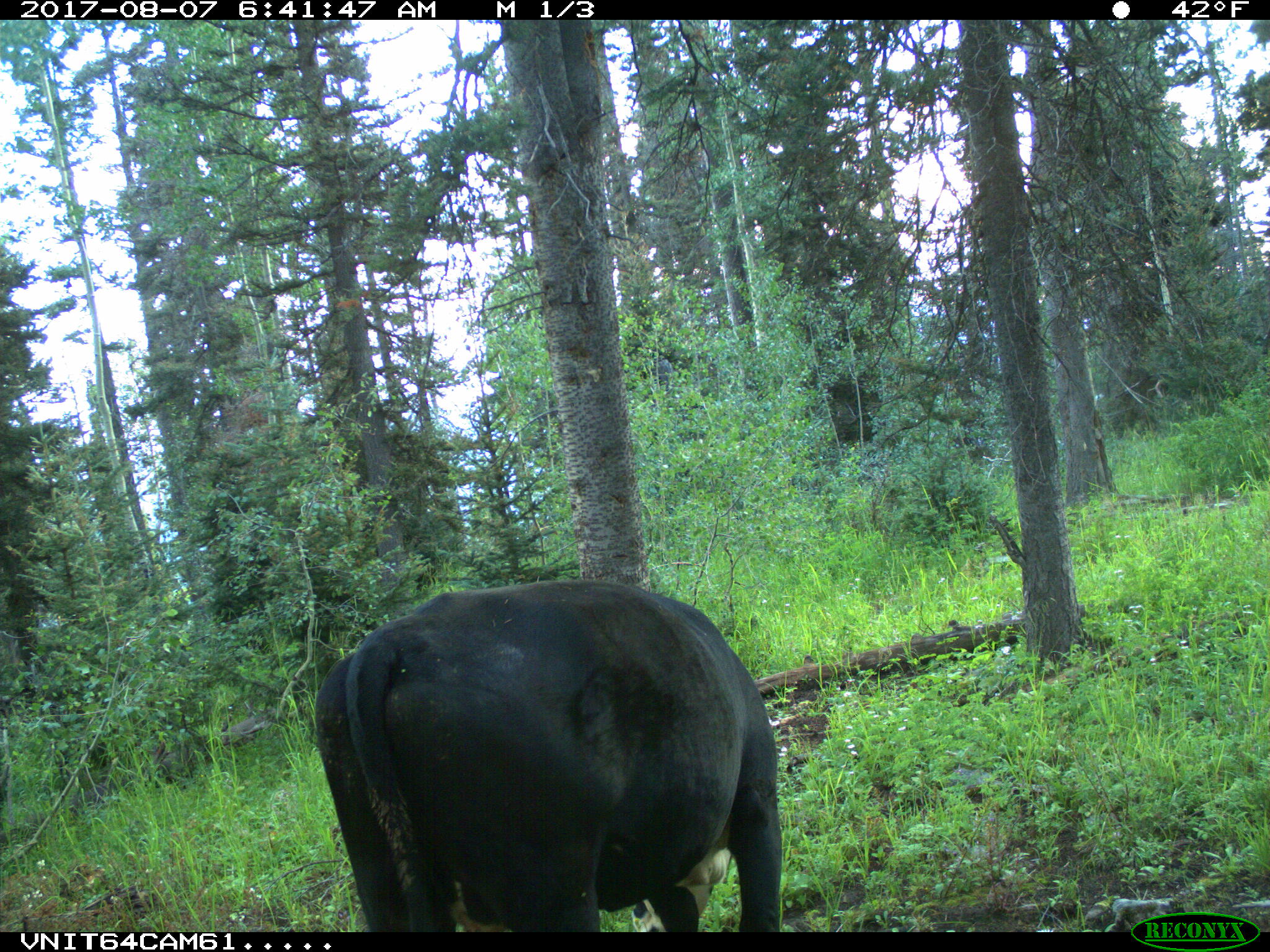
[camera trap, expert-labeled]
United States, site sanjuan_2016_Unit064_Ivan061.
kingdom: Animalia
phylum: Chordata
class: Mammalia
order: Artiodactyla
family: Bovidae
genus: Bos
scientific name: Bos taurus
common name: domestic cow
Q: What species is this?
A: Bos taurus (domestic cow).